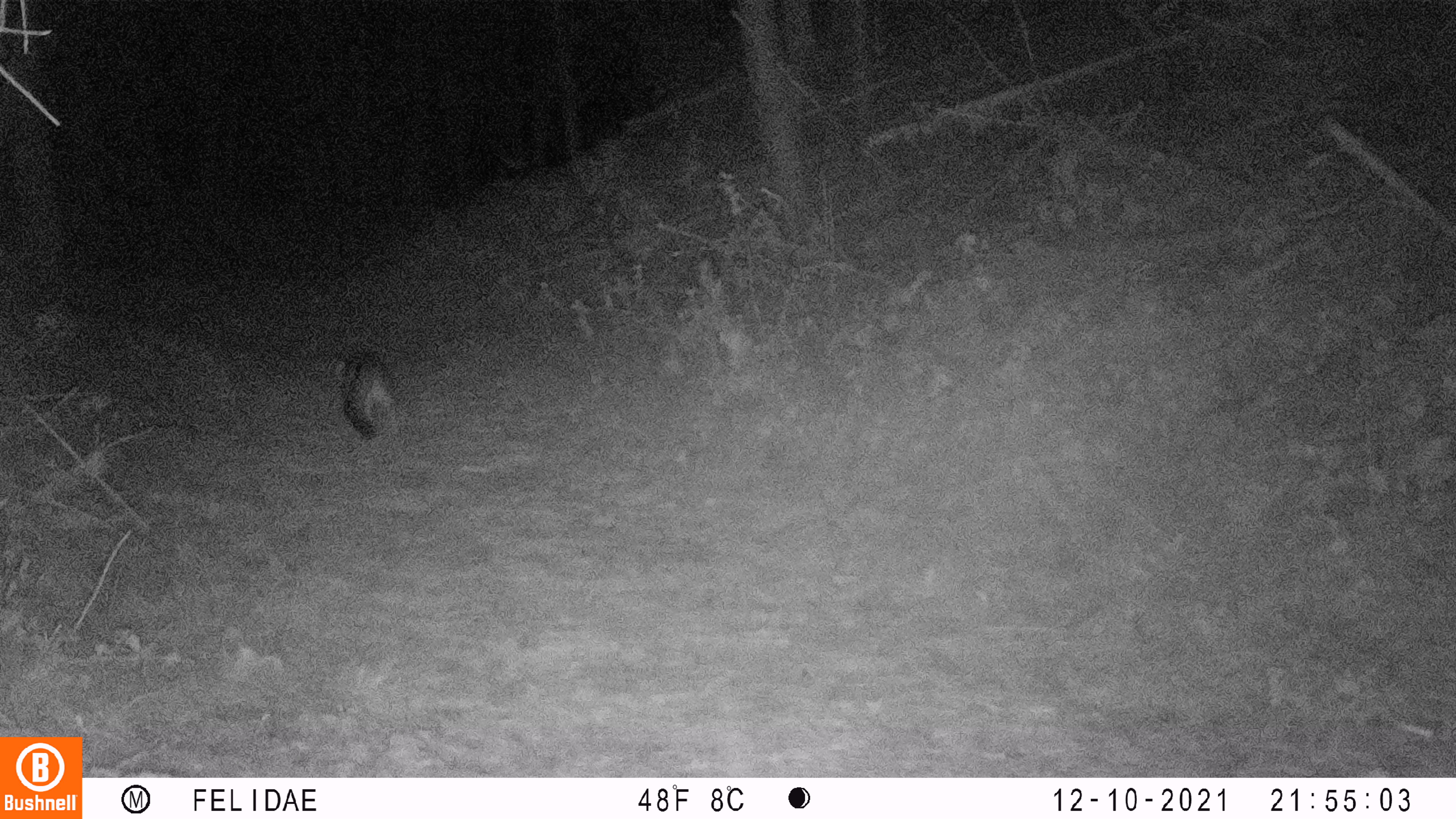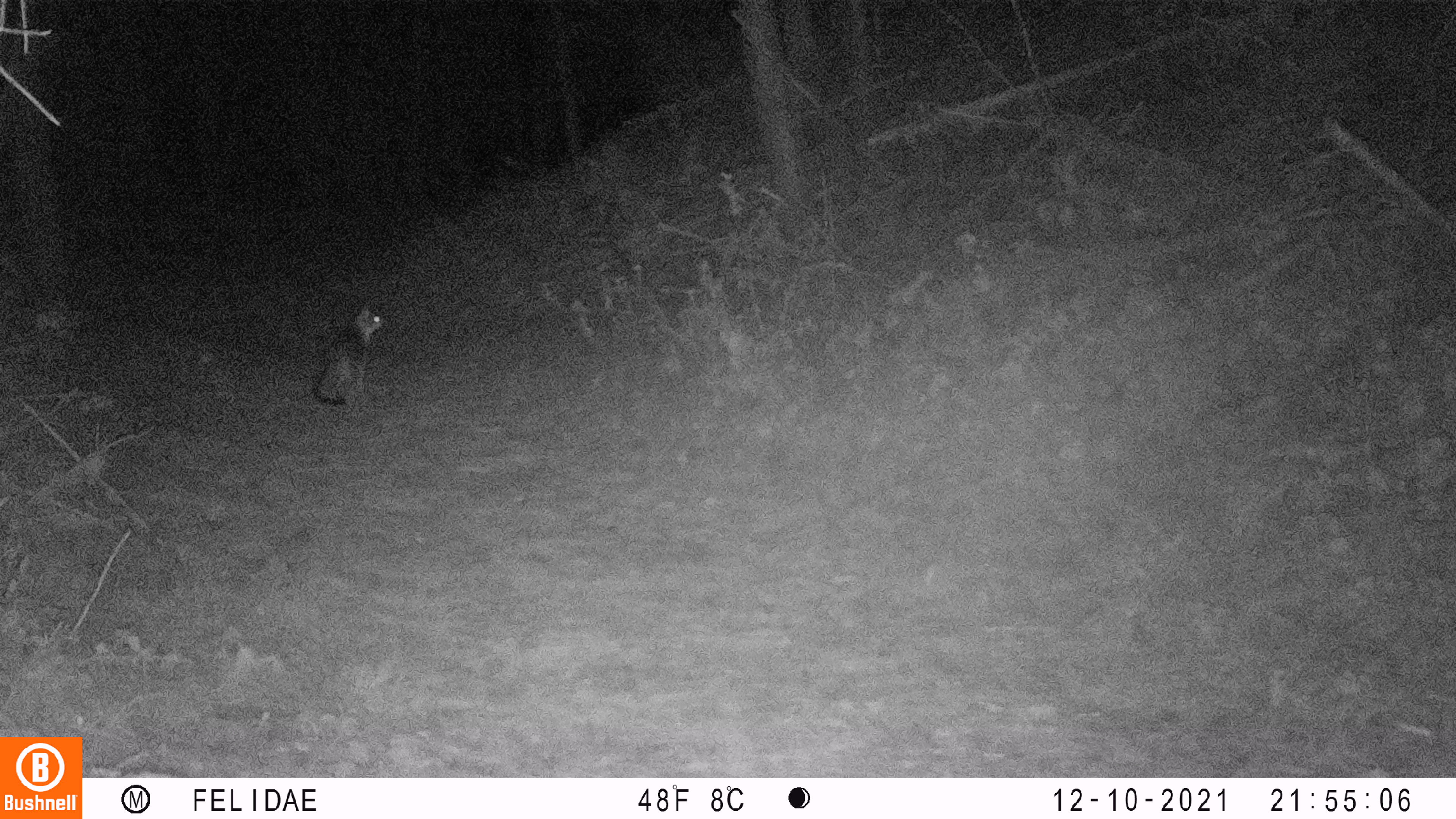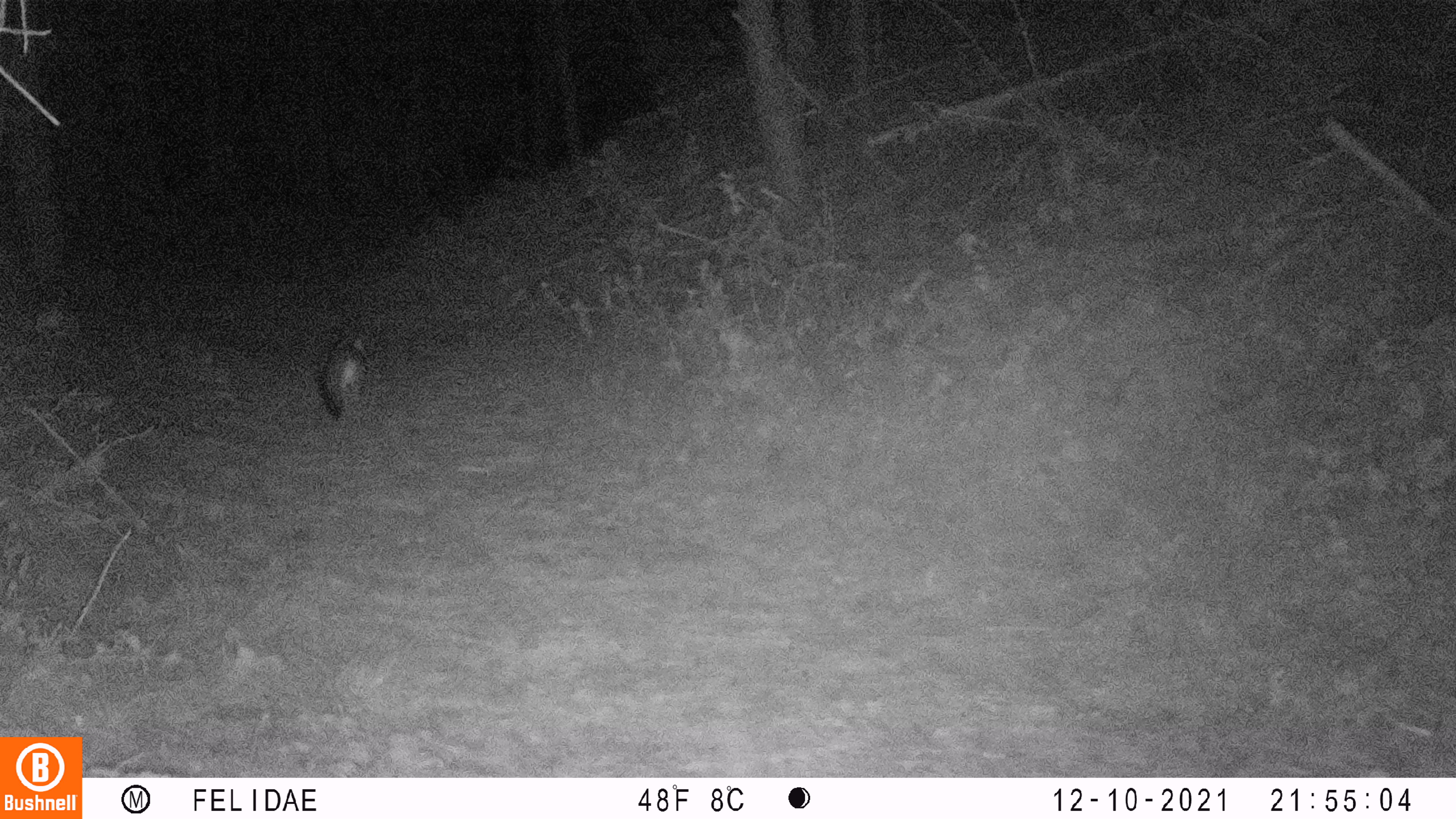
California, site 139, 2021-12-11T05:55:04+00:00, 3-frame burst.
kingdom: Animalia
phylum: Chordata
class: Mammalia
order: Carnivora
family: Canidae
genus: Urocyon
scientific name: Urocyon cinereoargenteus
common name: gray fox